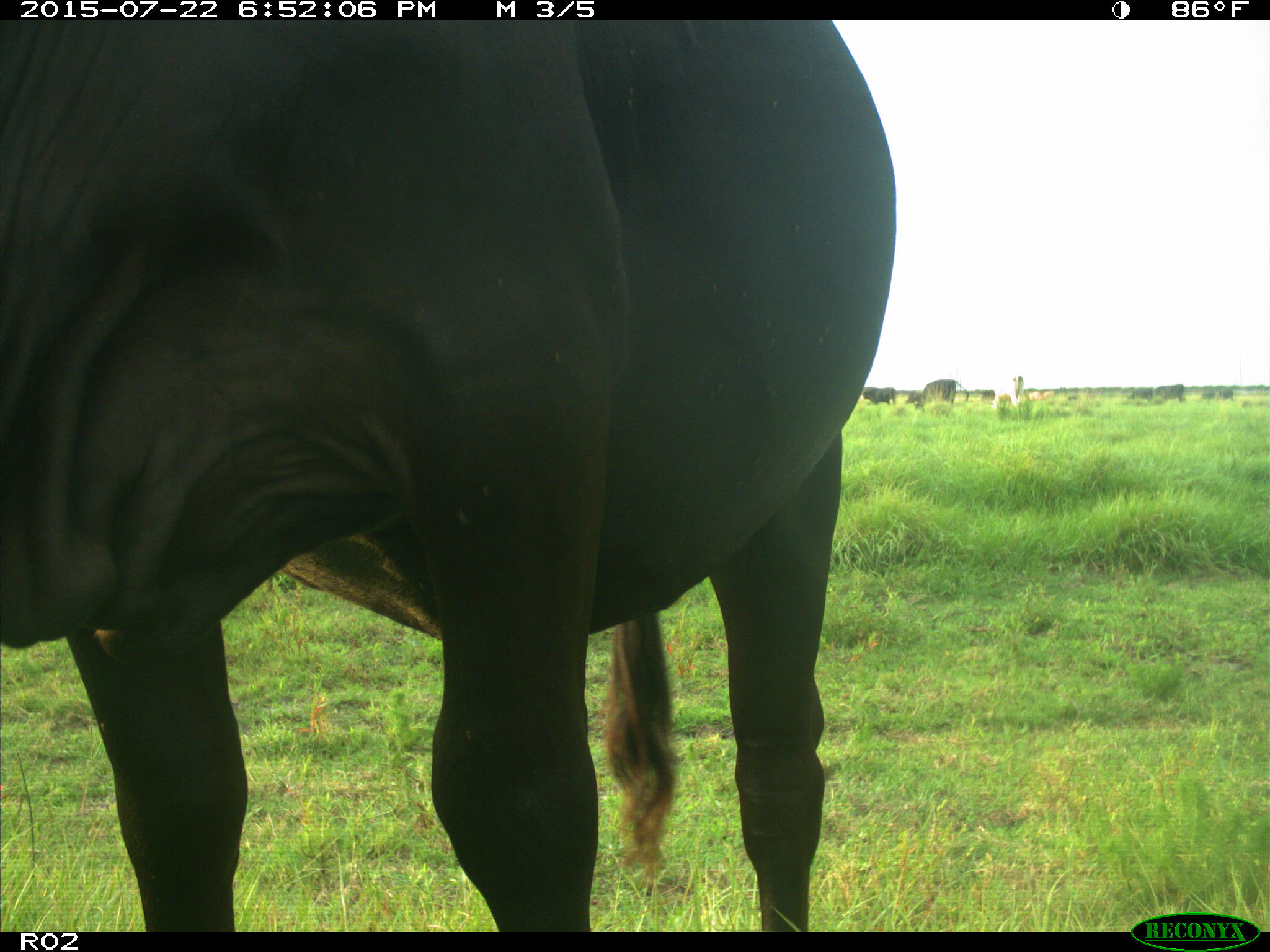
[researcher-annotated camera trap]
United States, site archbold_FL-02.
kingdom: Animalia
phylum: Chordata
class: Mammalia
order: Artiodactyla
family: Bovidae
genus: Bos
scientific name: Bos taurus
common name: domestic cow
Bos taurus (domestic cow).